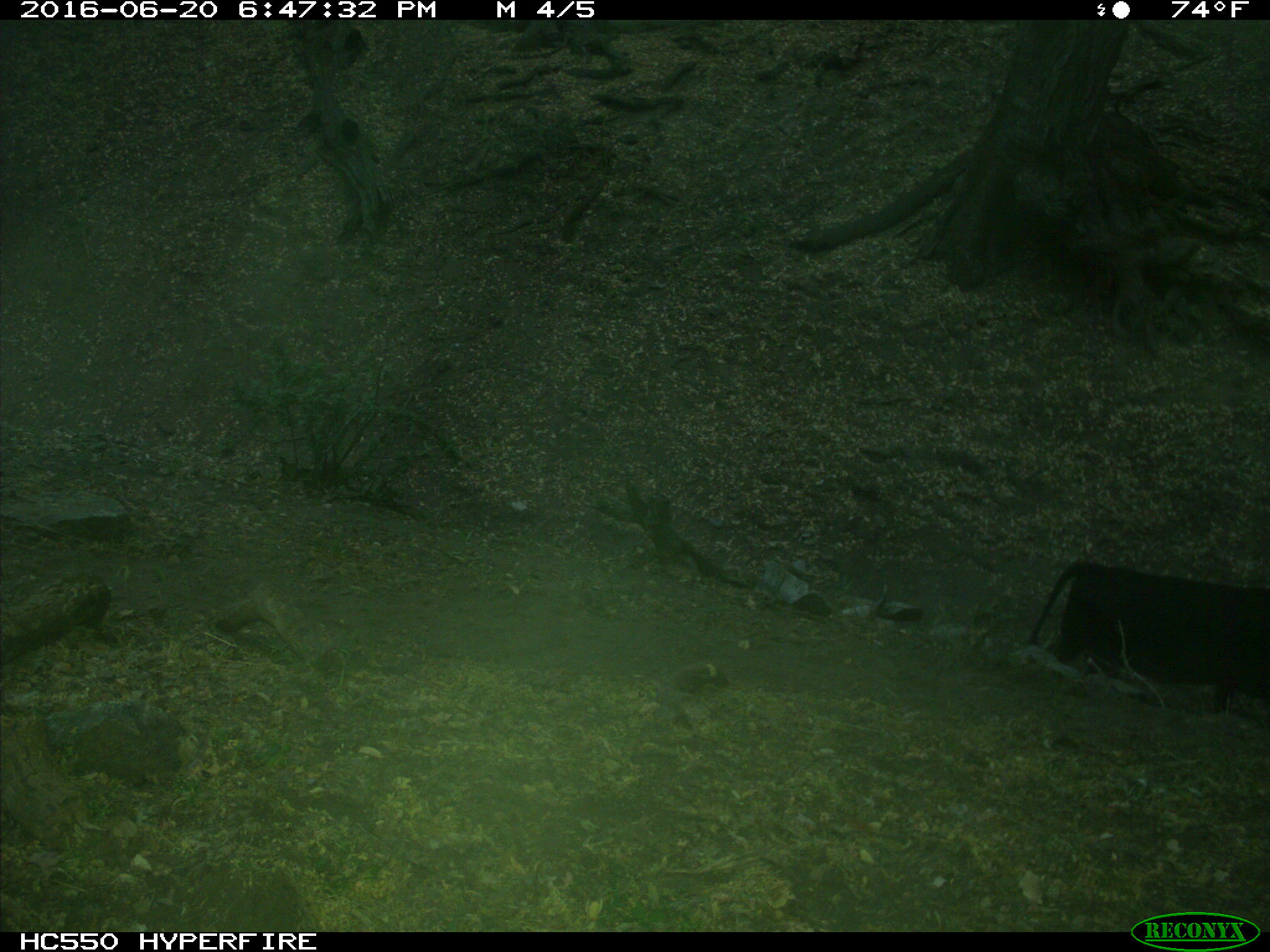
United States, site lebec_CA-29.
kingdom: Animalia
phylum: Chordata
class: Mammalia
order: Artiodactyla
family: Bovidae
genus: Bos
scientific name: Bos taurus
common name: domestic cow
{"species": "Bos taurus (domestic cow)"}